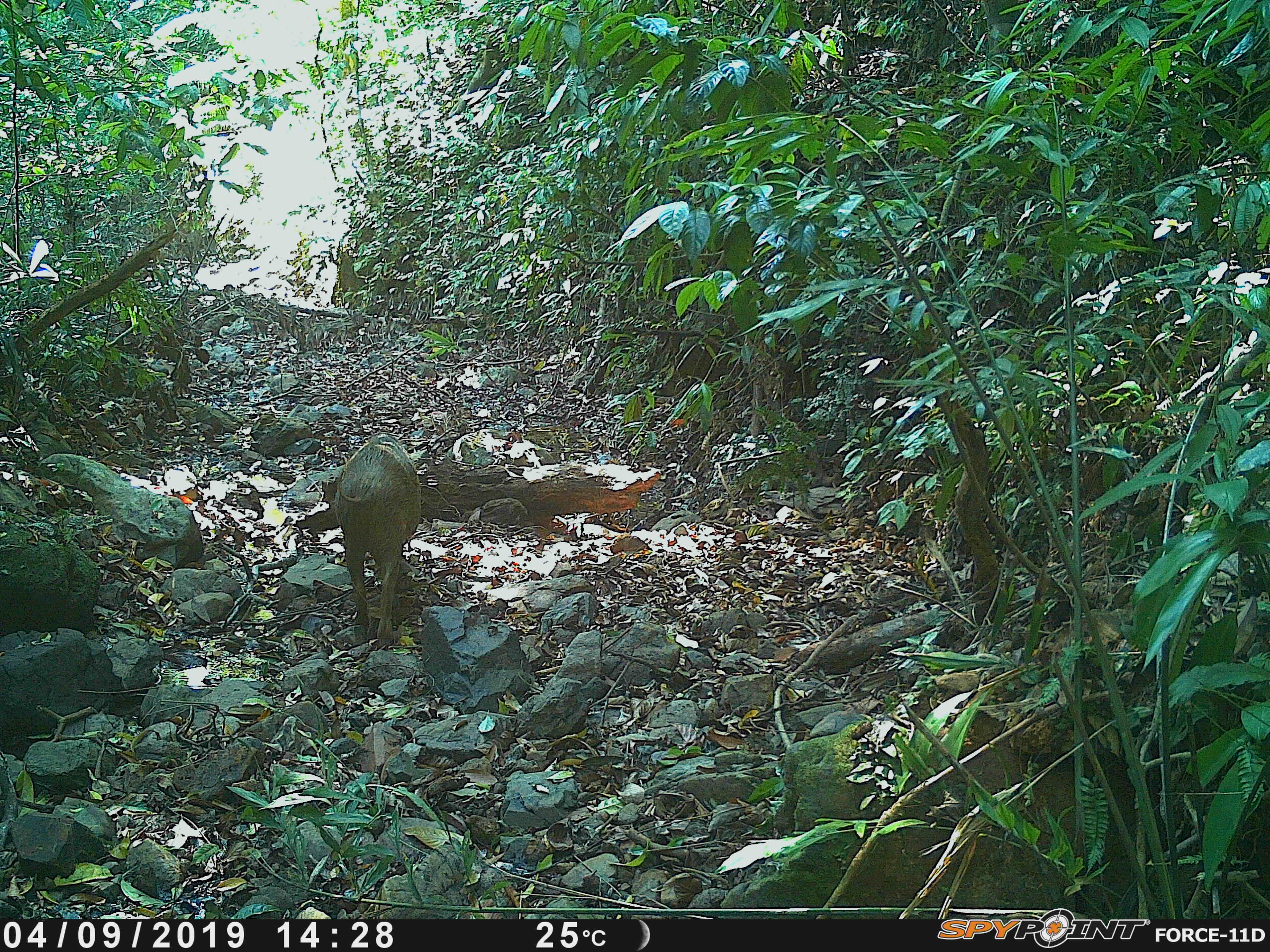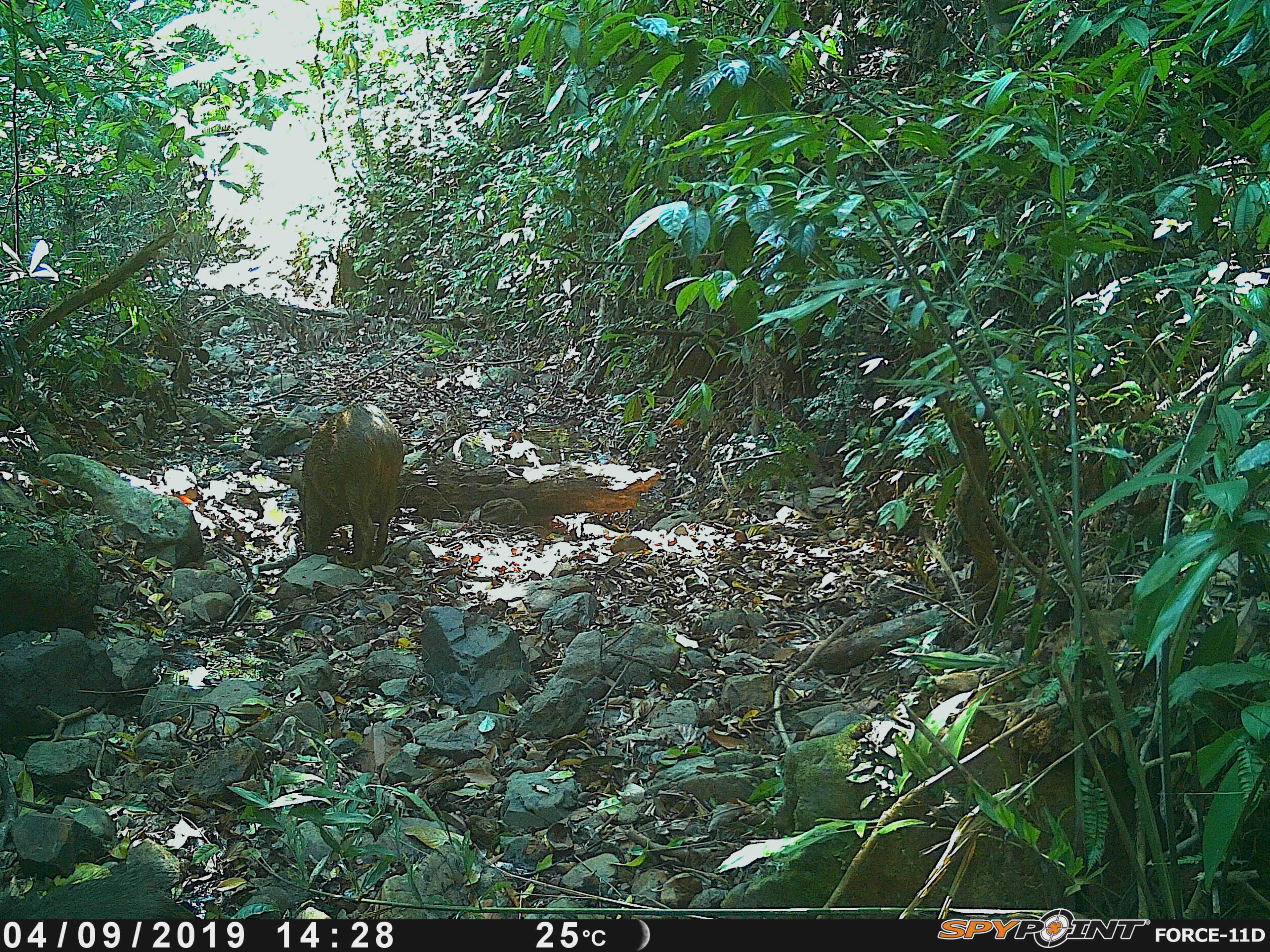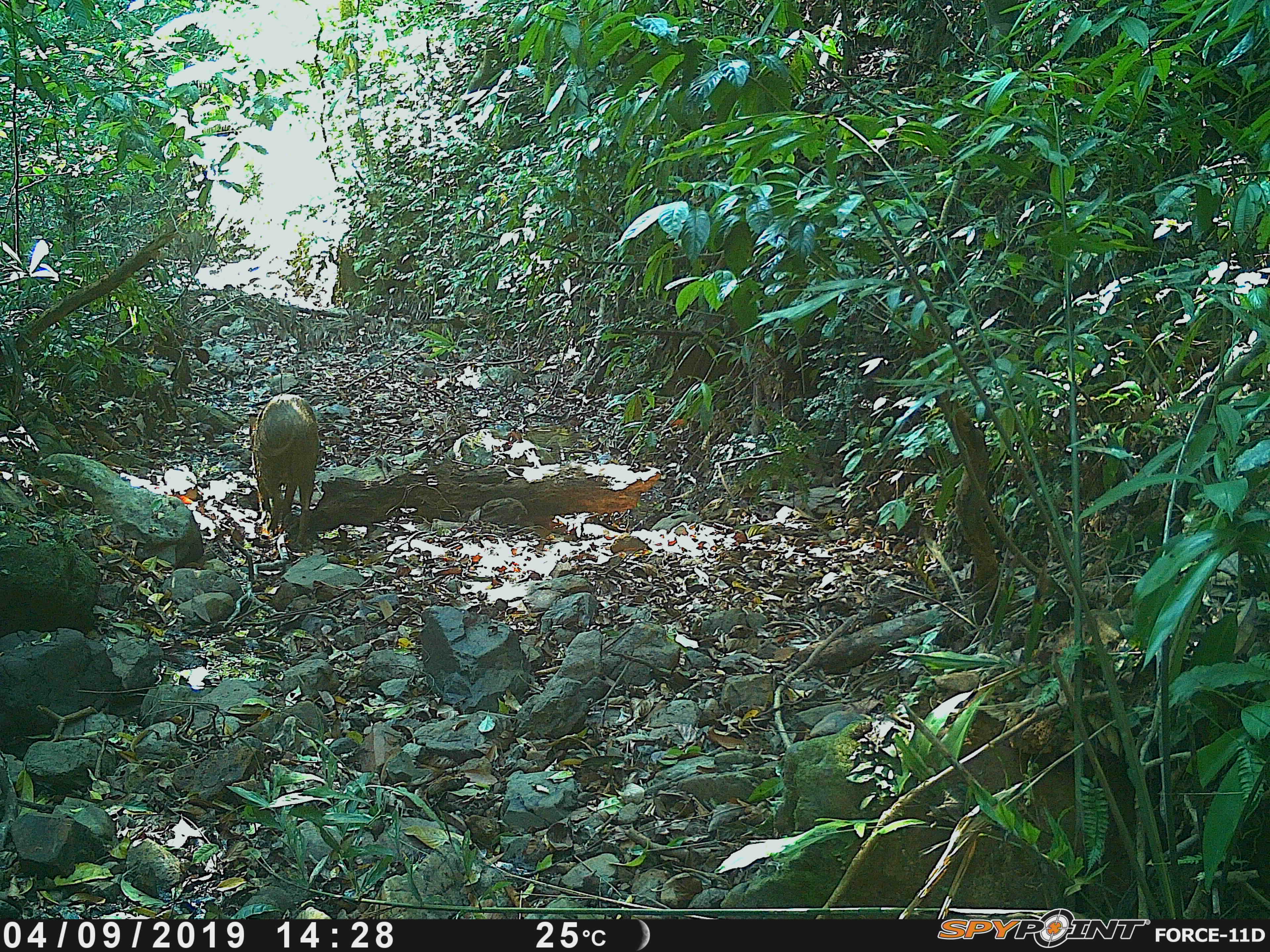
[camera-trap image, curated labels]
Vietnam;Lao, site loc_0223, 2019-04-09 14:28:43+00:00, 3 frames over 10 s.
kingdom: Animalia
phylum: Chordata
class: Mammalia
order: Artiodactyla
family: Suidae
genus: Sus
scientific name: Sus scrofa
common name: eurasian wild pig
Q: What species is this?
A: Eurasian wild pig (Sus scrofa).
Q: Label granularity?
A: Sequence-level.